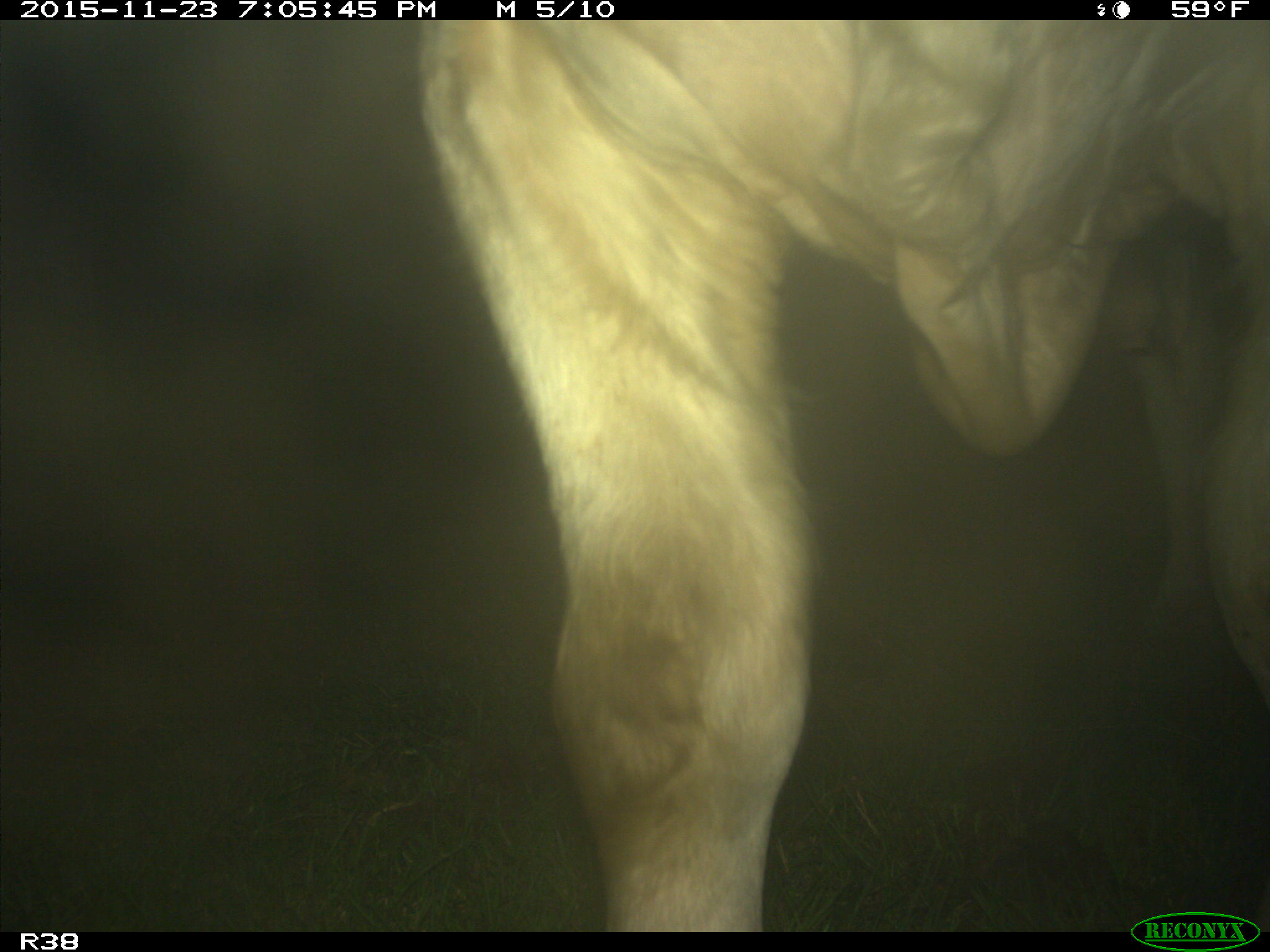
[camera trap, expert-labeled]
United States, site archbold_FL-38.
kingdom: Animalia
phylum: Chordata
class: Mammalia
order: Artiodactyla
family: Bovidae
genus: Bos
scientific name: Bos taurus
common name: domestic cow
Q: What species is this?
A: Bos taurus (domestic cow).